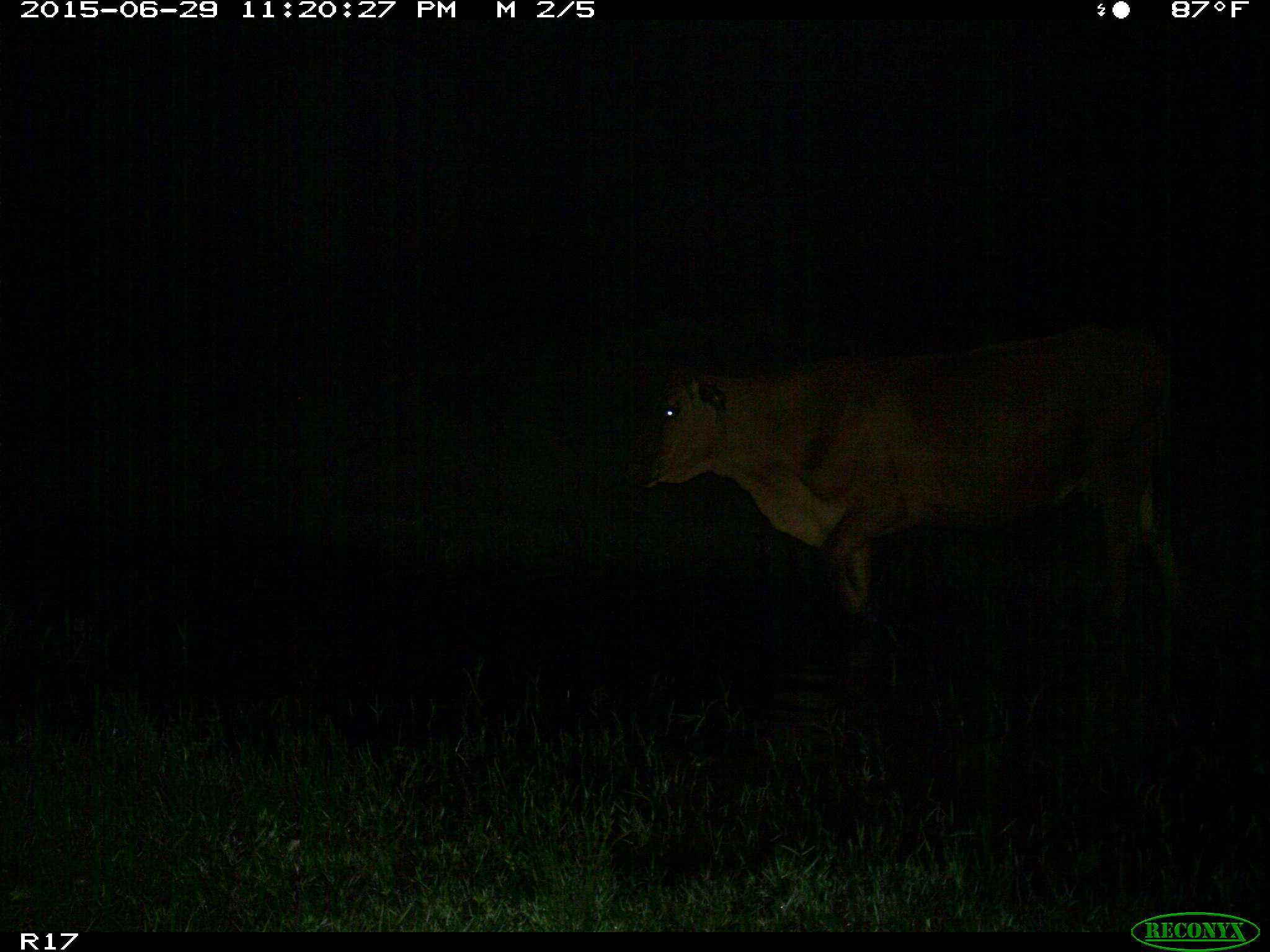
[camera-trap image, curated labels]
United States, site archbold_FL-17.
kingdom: Animalia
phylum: Chordata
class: Mammalia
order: Artiodactyla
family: Bovidae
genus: Bos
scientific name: Bos taurus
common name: domestic cow